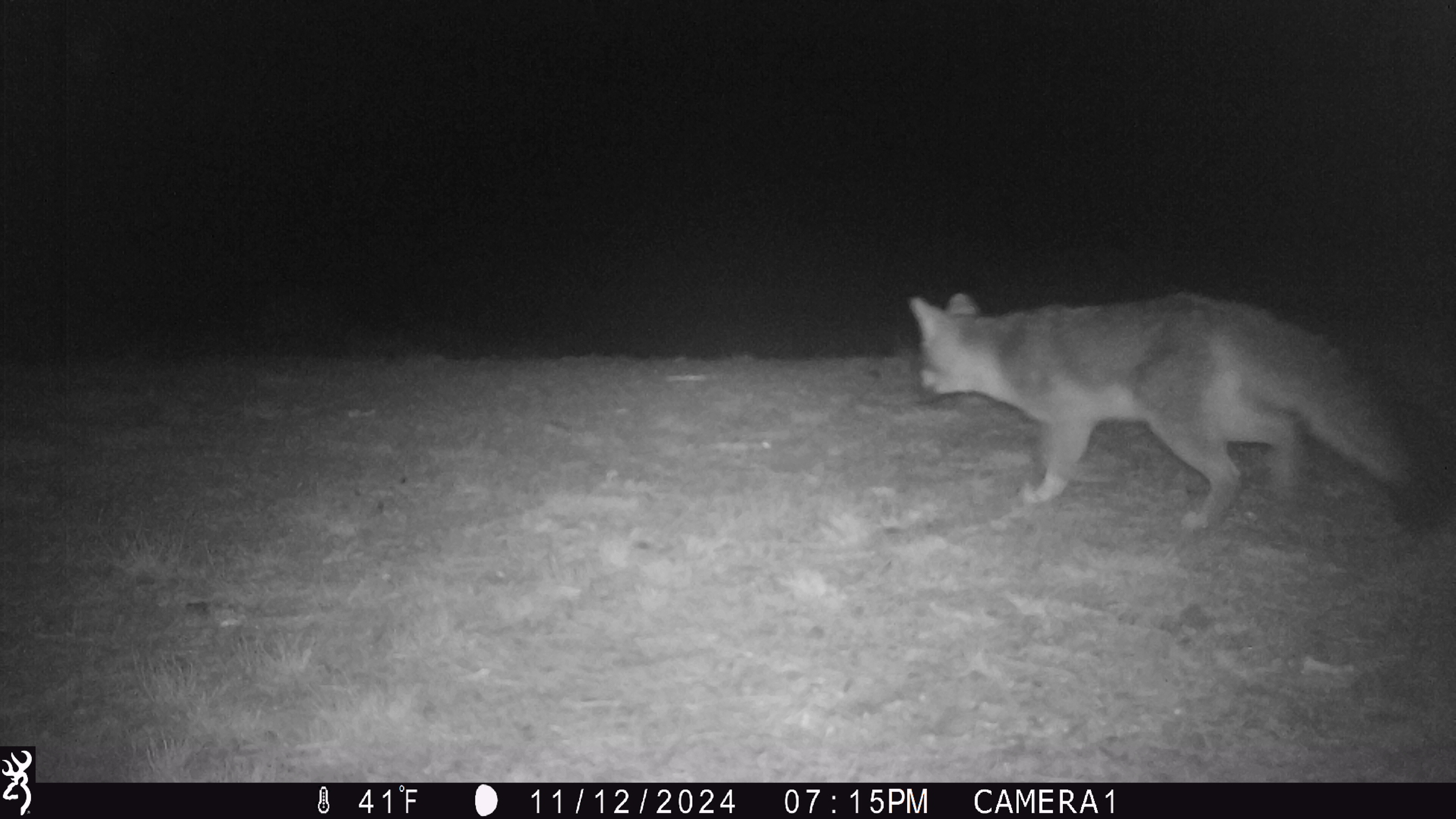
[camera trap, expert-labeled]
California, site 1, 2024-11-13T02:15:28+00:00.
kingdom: Animalia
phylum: Chordata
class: Mammalia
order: Carnivora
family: Canidae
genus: Urocyon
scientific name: Urocyon cinereoargenteus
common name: gray fox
Gray fox (Urocyon cinereoargenteus).